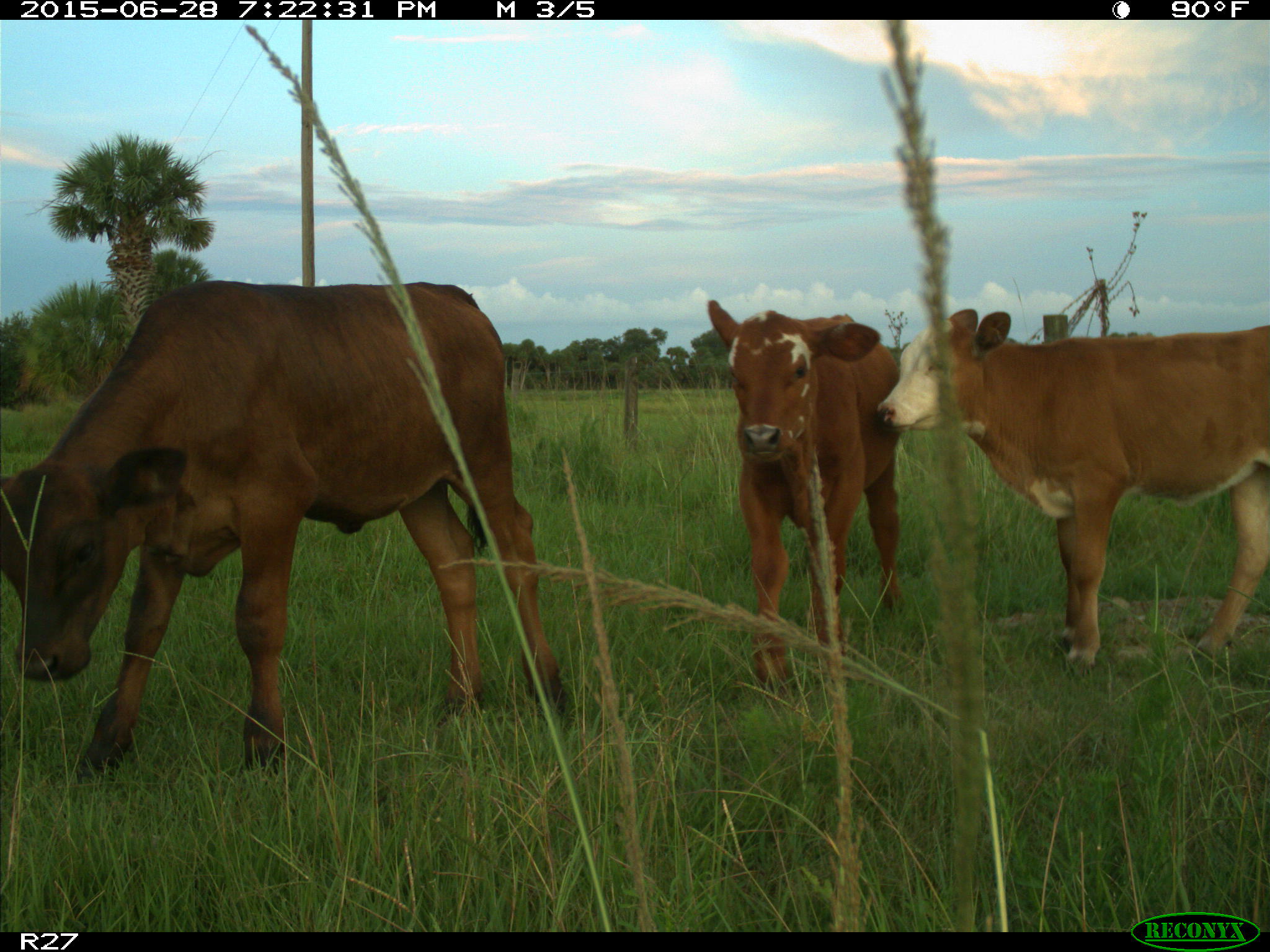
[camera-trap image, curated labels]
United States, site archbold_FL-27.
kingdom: Animalia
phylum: Chordata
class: Mammalia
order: Artiodactyla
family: Bovidae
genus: Bos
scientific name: Bos taurus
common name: domestic cow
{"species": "Bos taurus (domestic cow)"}